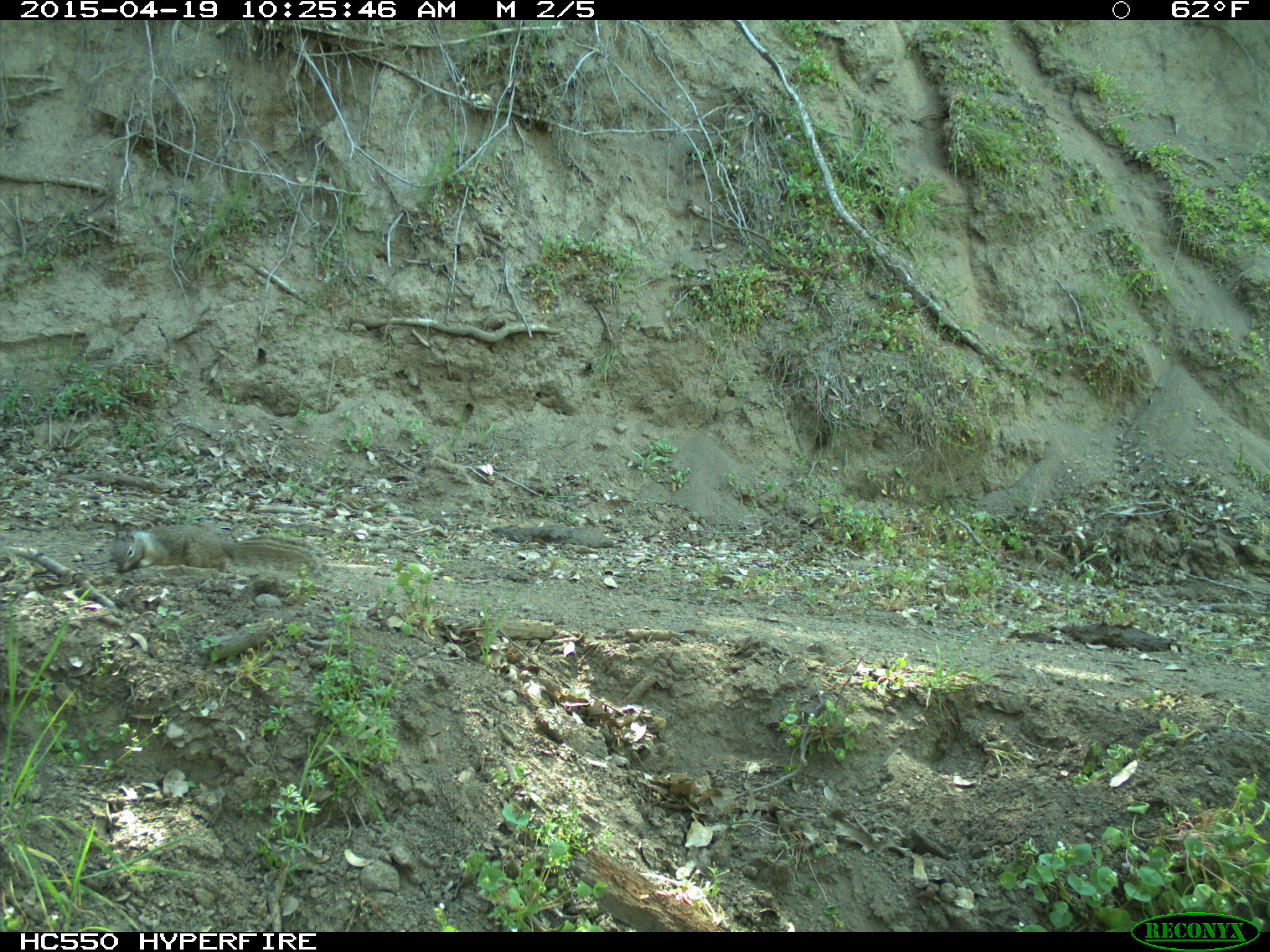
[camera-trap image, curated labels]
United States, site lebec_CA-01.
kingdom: Animalia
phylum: Chordata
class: Mammalia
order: Rodentia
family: Sciuridae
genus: Otospermophilus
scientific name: Otospermophilus beecheyi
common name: california ground squirrel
Otospermophilus beecheyi (california ground squirrel).